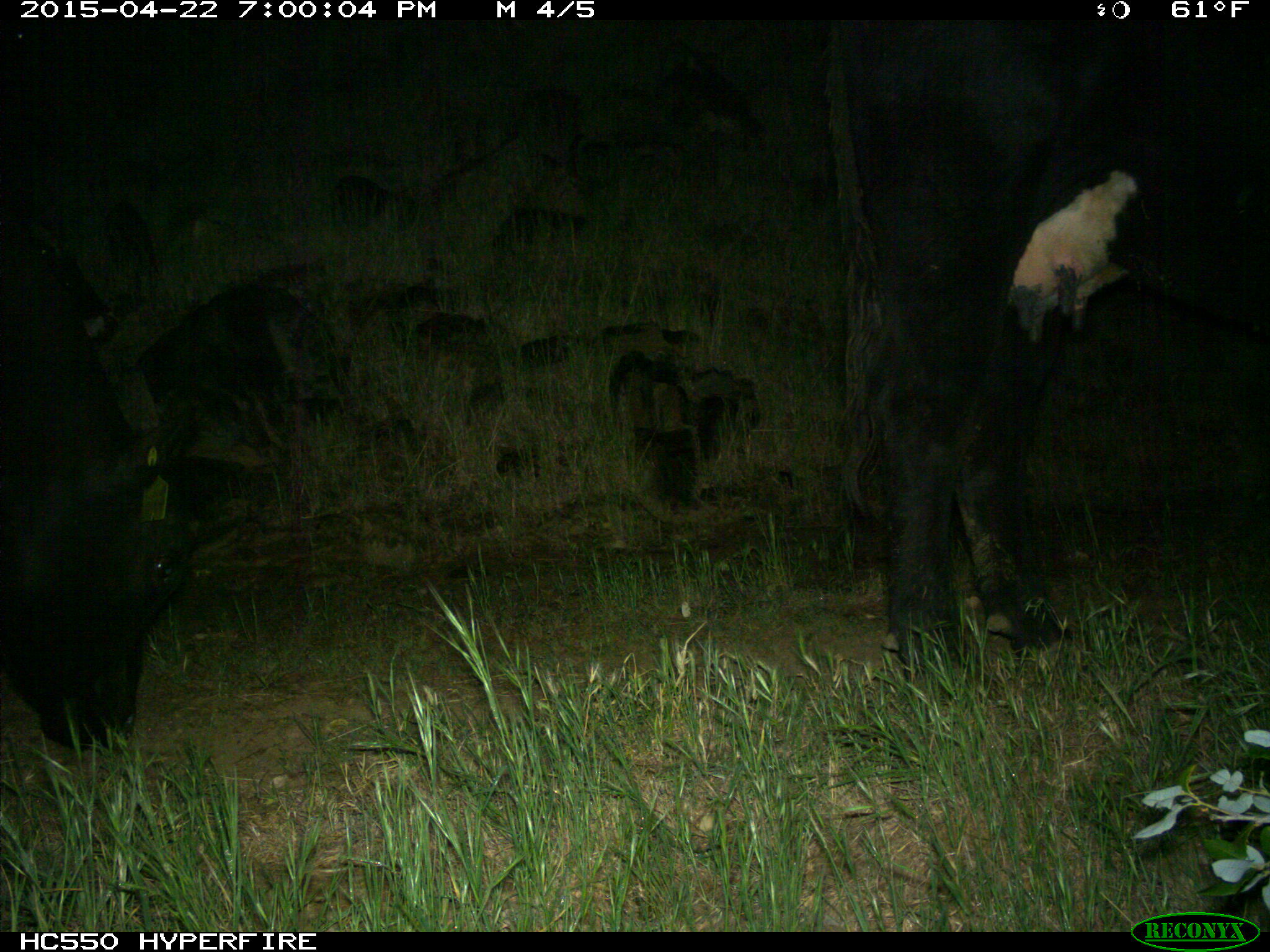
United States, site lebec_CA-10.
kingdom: Animalia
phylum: Chordata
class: Mammalia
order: Artiodactyla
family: Bovidae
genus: Bos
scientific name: Bos taurus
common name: domestic cow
Bos taurus (domestic cow).